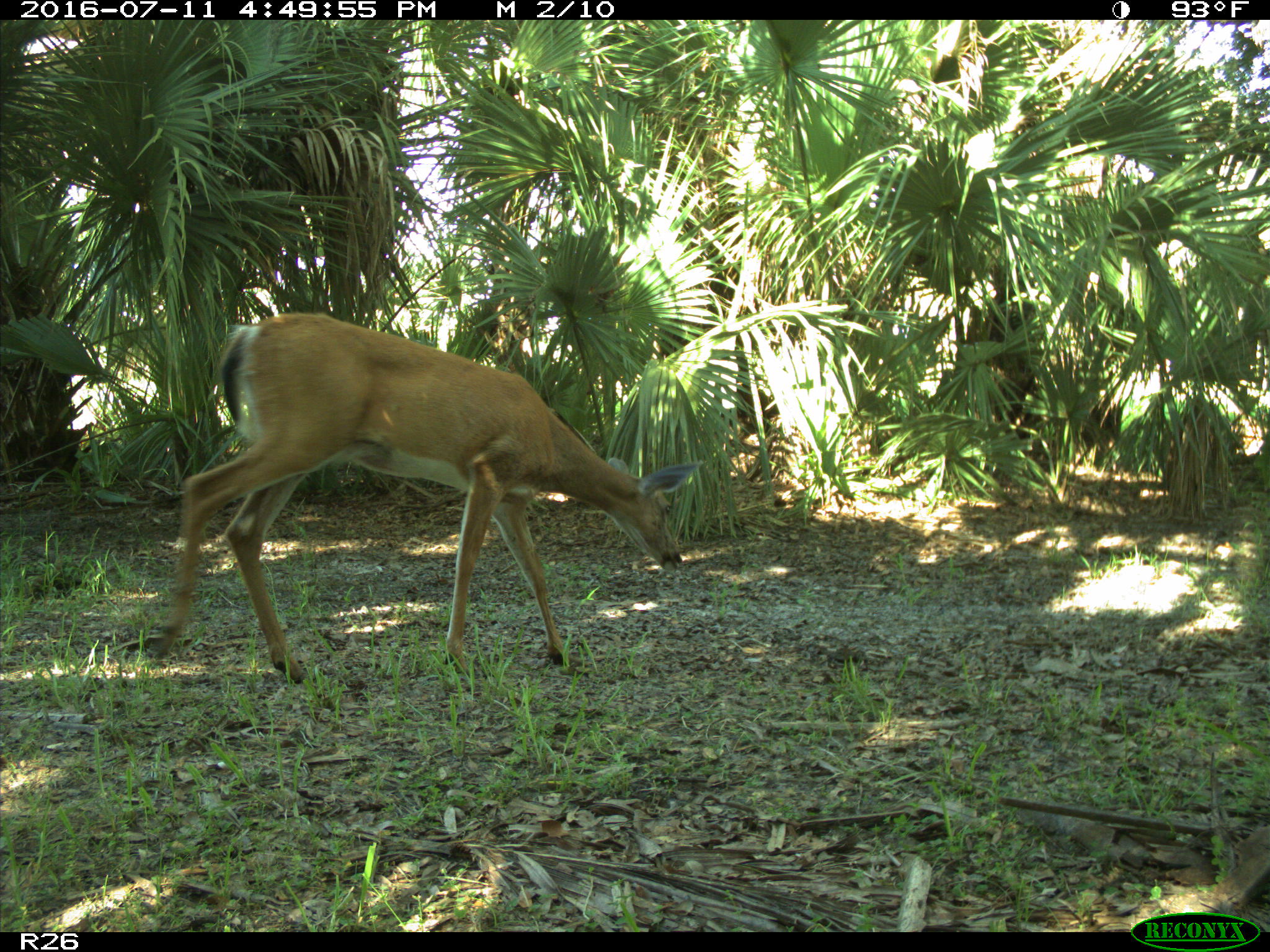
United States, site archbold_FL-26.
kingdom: Animalia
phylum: Chordata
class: Mammalia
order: Artiodactyla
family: Cervidae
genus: Odocoileus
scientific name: Odocoileus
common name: deer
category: unidentified deer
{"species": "unidentified deer (deer) (Odocoileus)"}